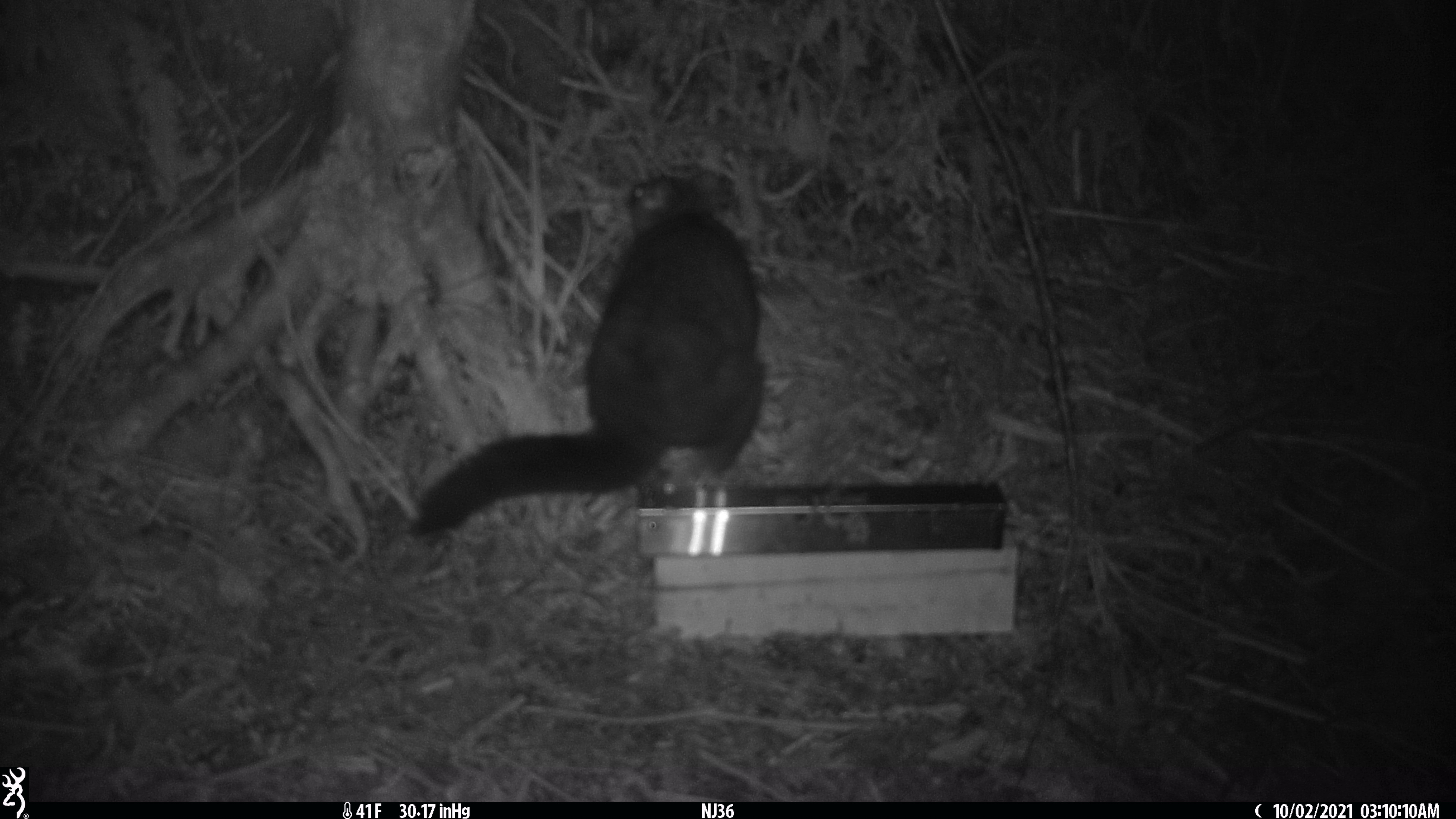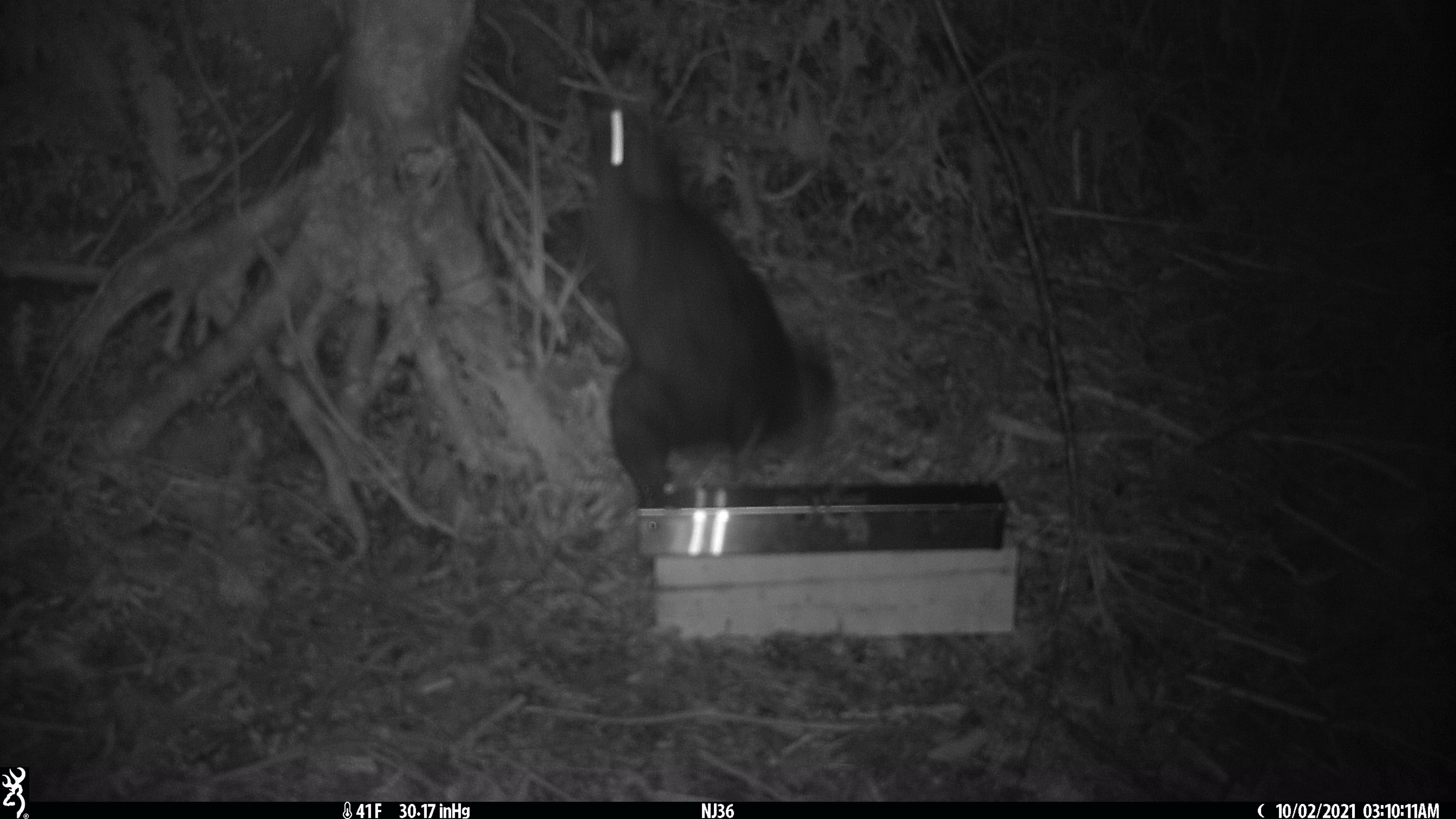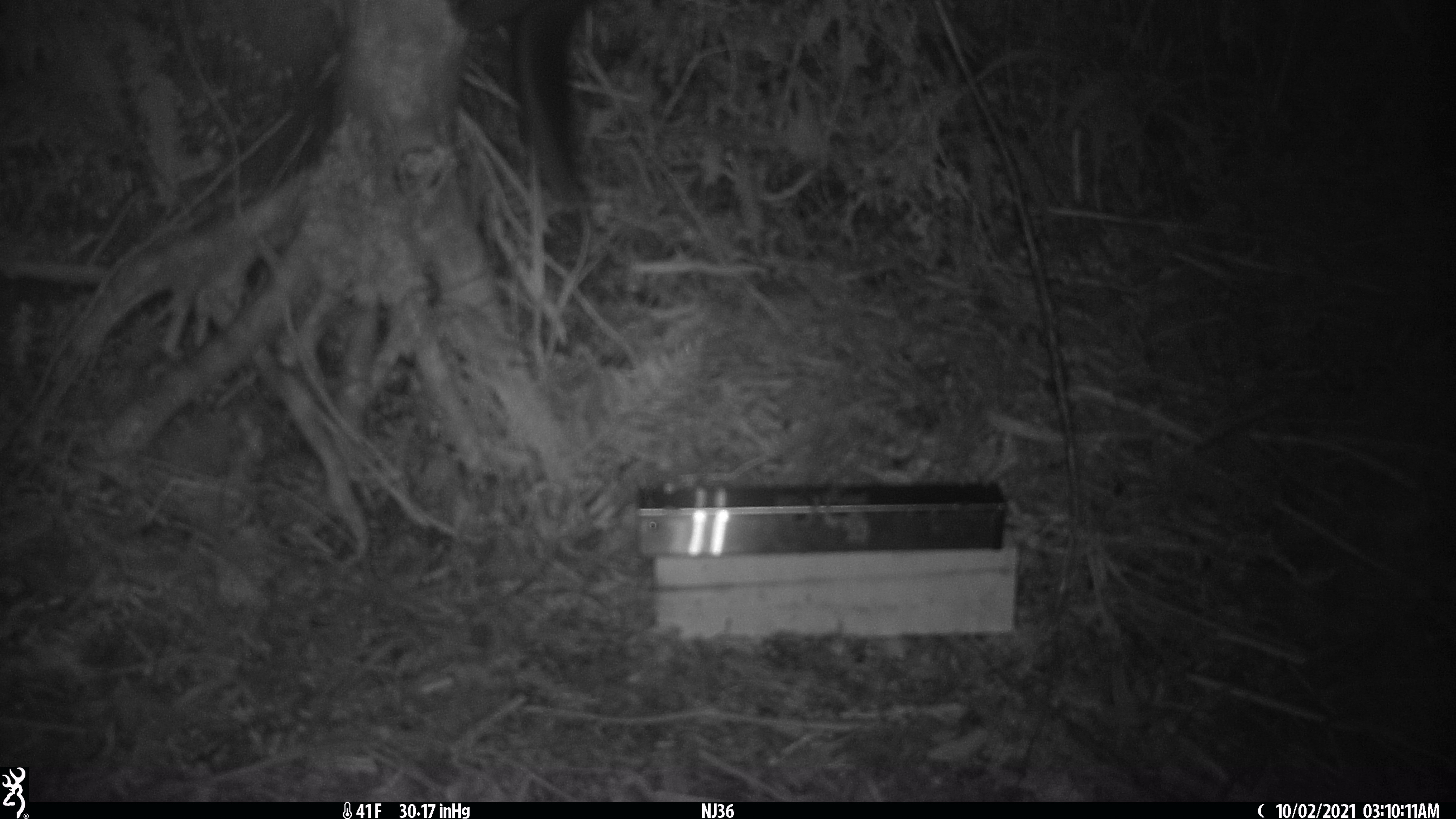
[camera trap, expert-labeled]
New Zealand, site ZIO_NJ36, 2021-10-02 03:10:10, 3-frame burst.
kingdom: Animalia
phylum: Chordata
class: Mammalia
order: Diprotodontia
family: Phalangeridae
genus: Trichosurus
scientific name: Trichosurus vulpecula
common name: common brushtail possum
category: possum